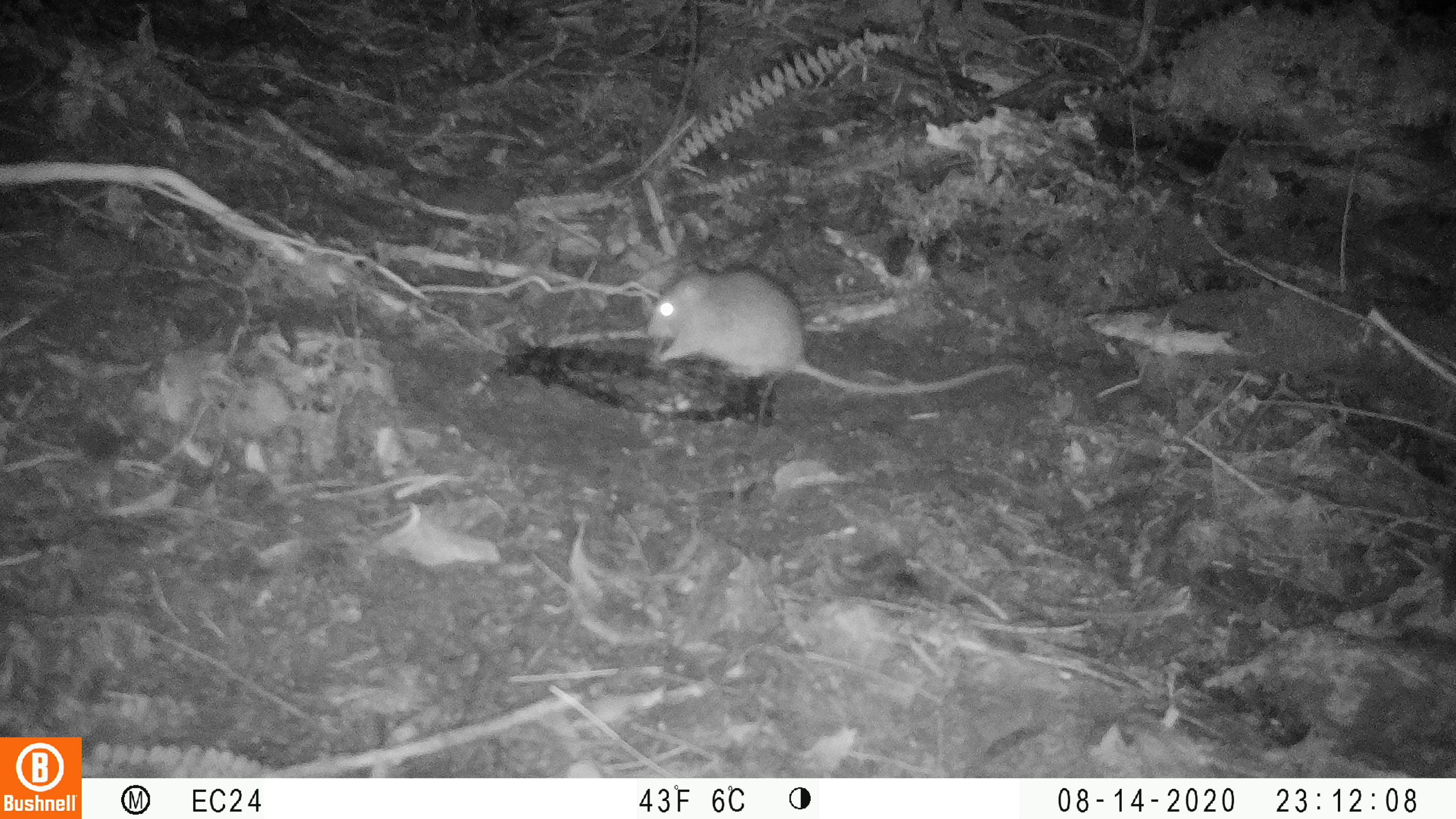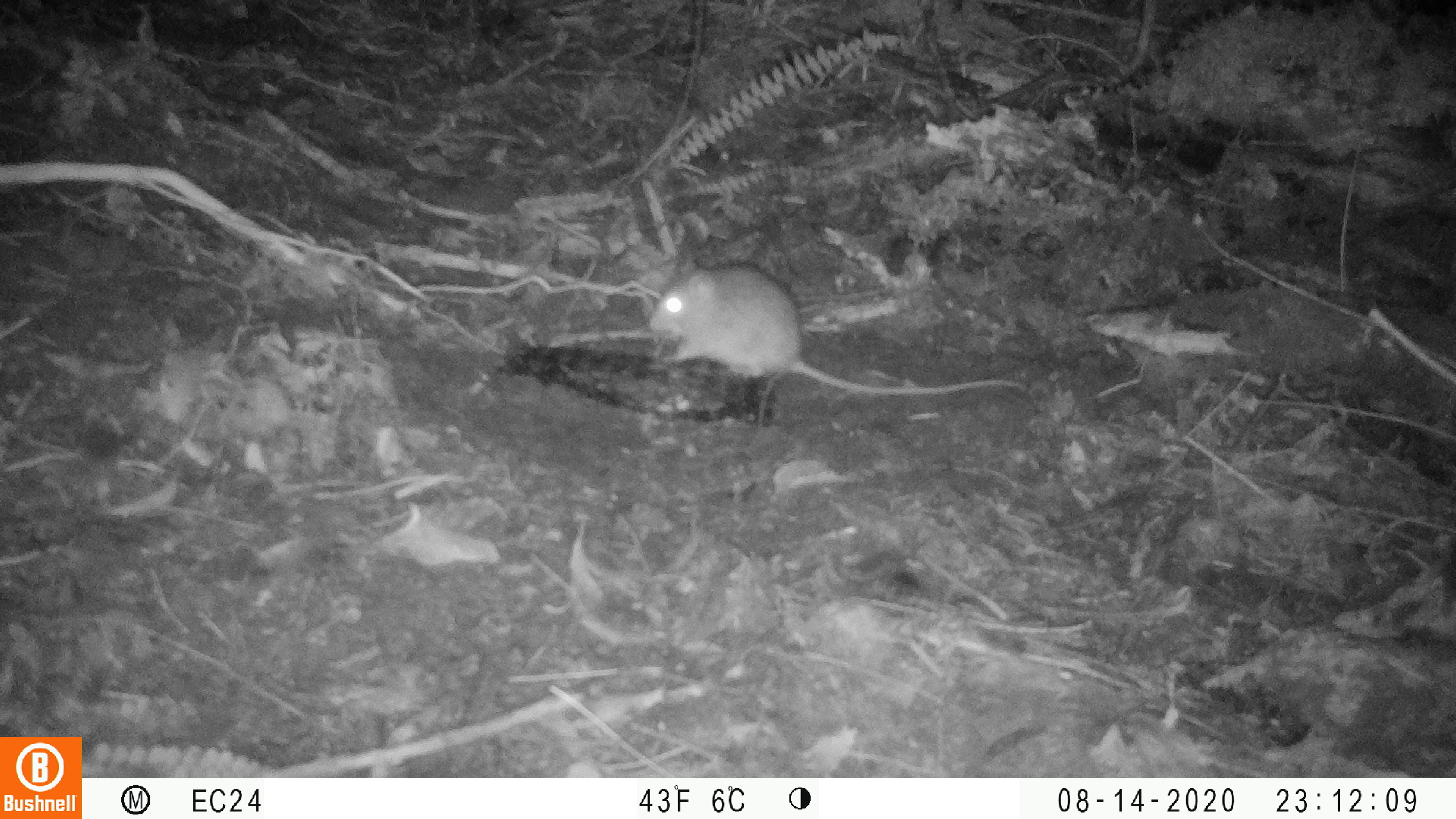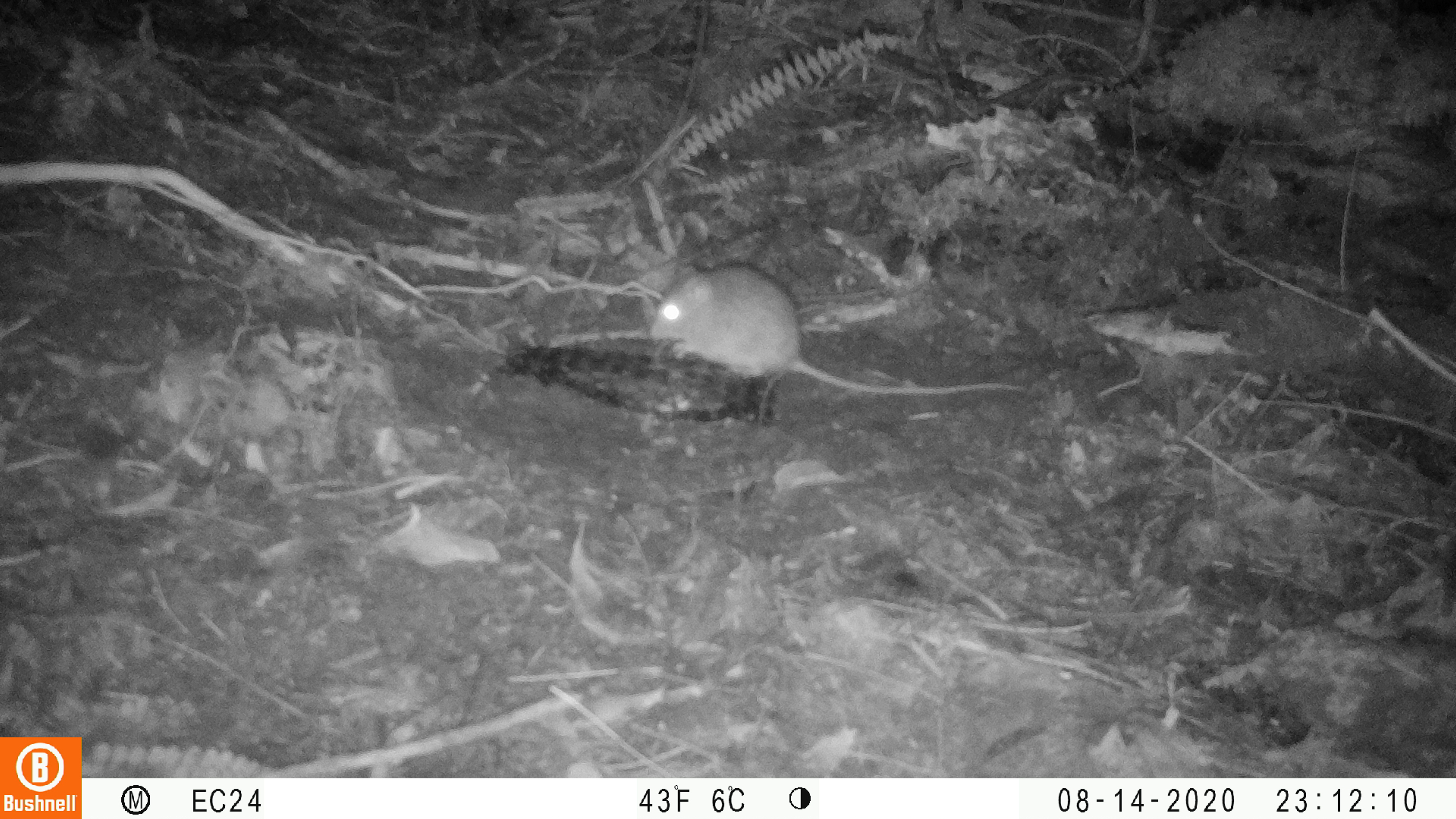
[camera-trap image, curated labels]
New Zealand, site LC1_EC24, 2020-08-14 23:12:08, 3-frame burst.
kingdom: Animalia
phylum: Chordata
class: Mammalia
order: Rodentia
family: Muridae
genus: Rattus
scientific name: Rattus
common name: rat